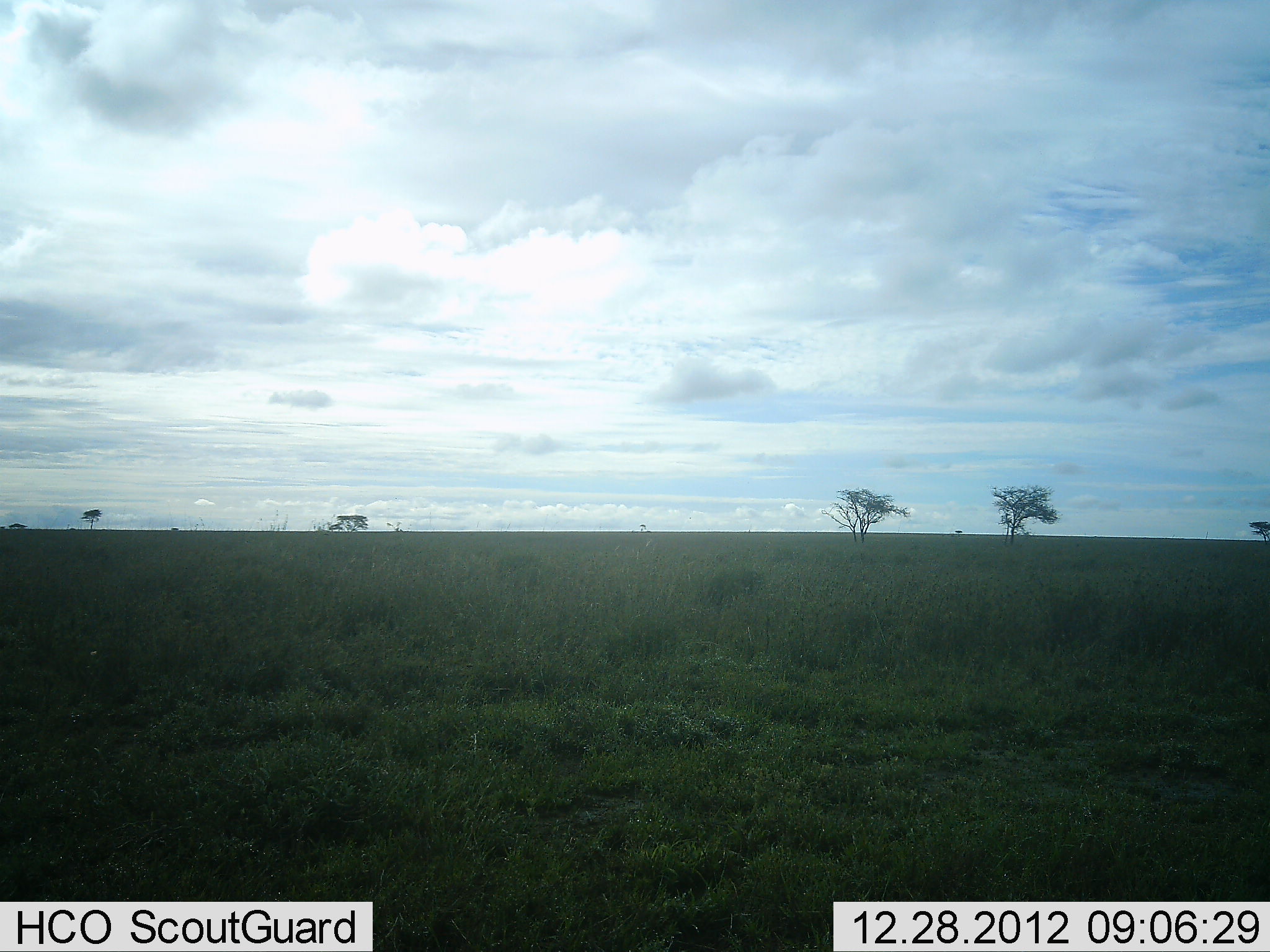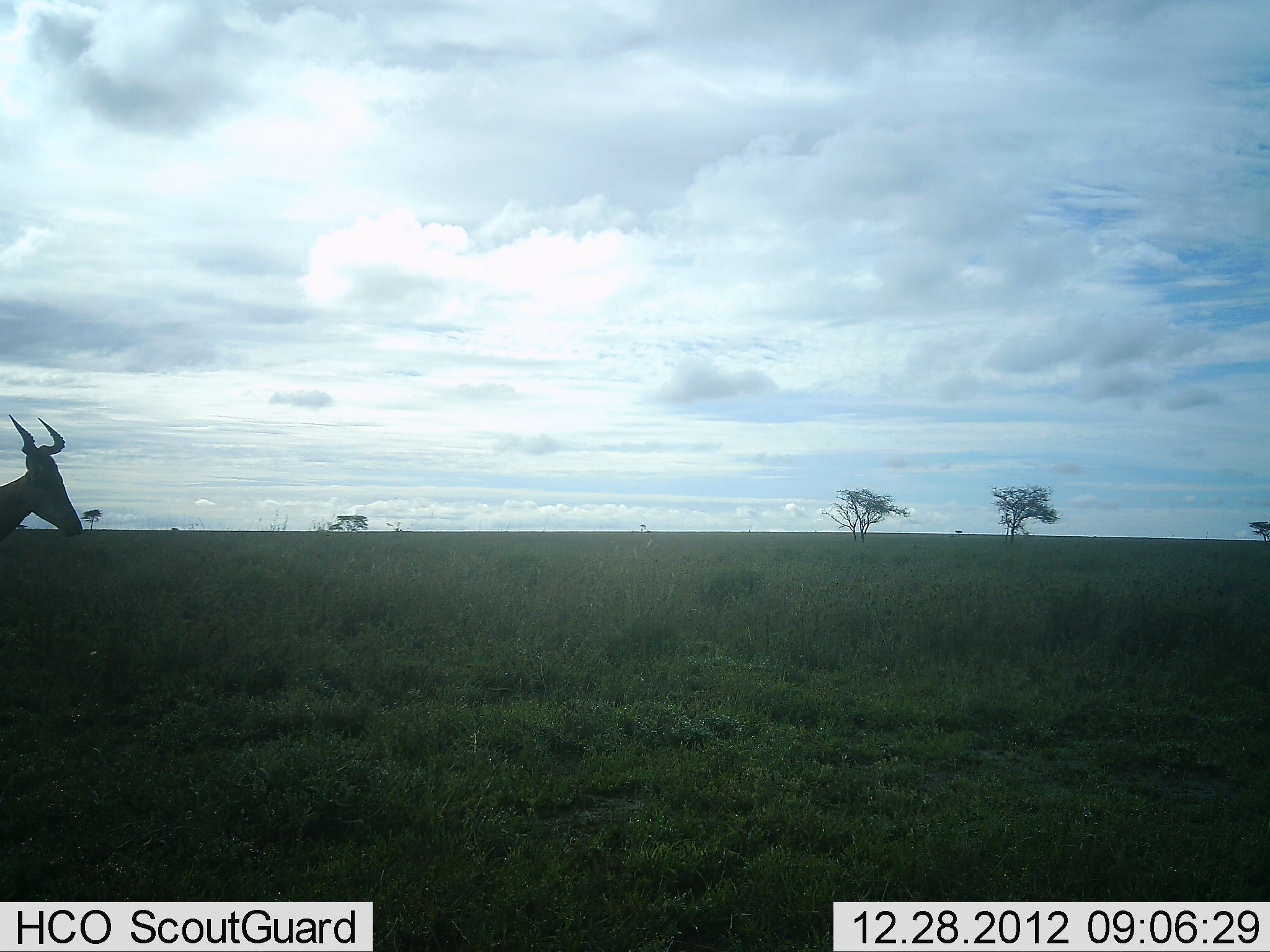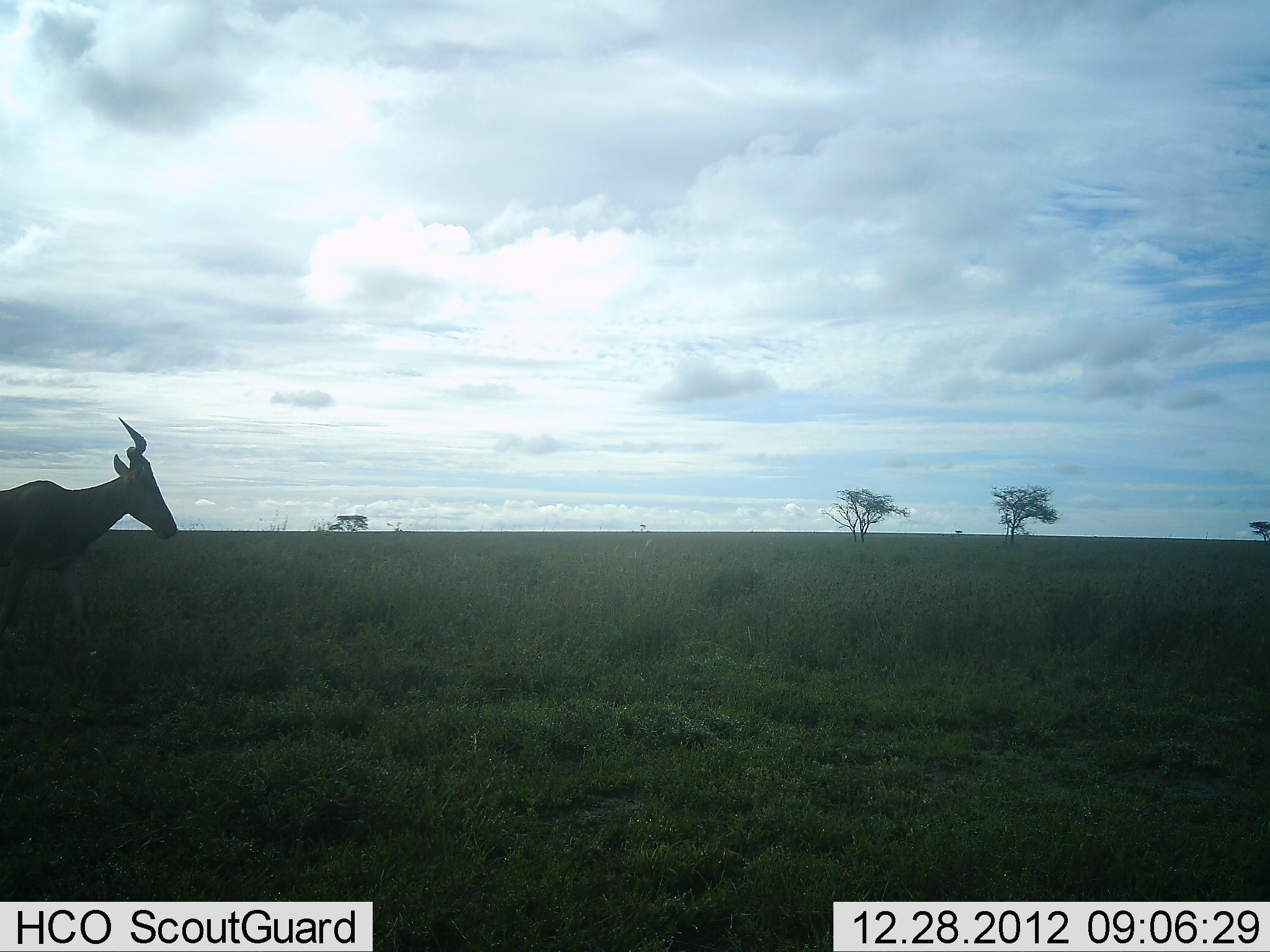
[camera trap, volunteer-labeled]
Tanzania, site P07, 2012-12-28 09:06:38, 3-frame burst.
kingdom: Animalia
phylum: Chordata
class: Mammalia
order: Artiodactyla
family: Bovidae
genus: Alcelaphus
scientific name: Alcelaphus buselaphus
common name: hartebeest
Hartebeest (Alcelaphus buselaphus), count 1. Behavior (volunteer vote fractions): standing 5%, resting 0%, moving 95%, interacting 0%. Young present (vote fraction): 0%. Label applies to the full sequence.